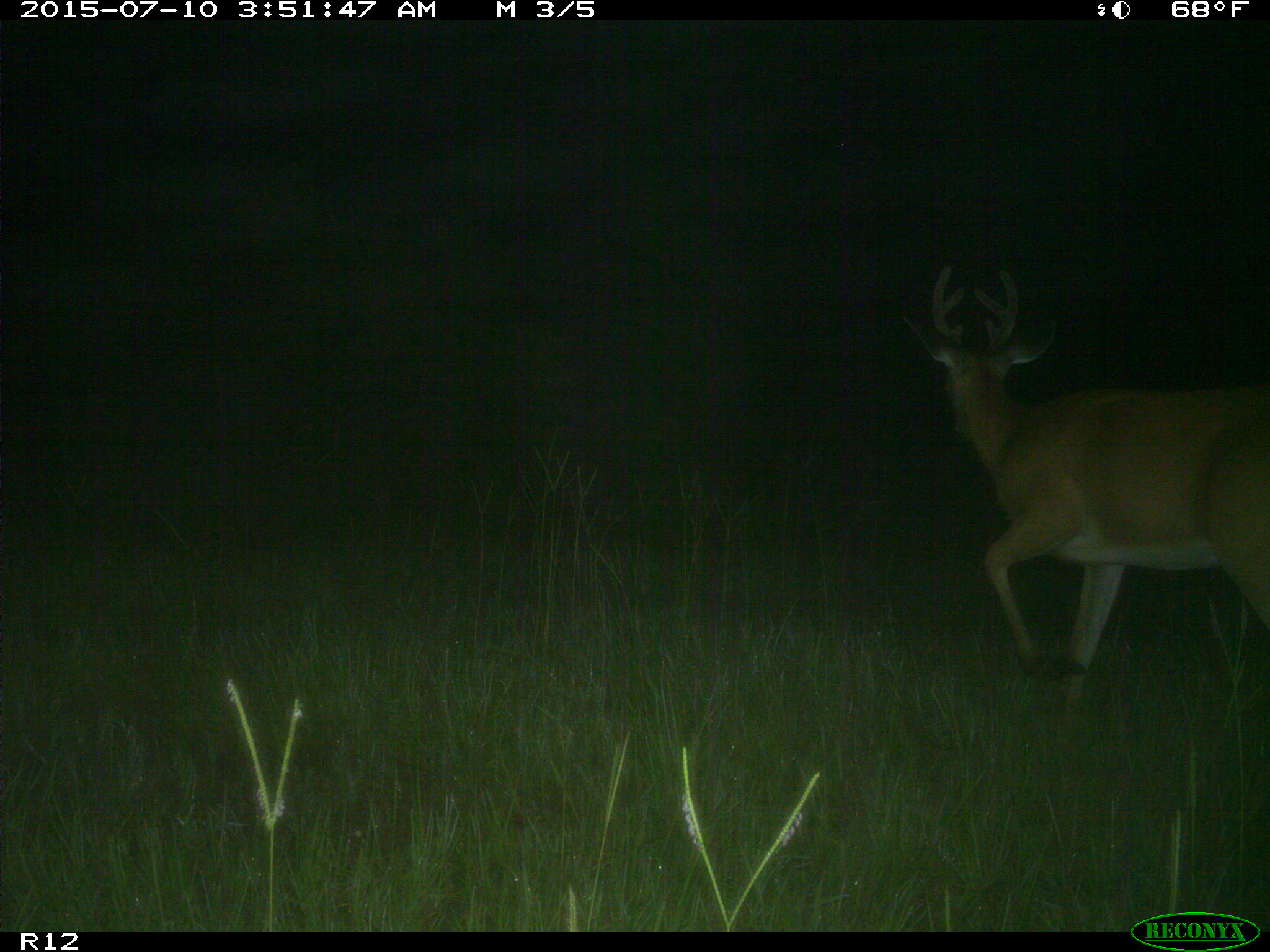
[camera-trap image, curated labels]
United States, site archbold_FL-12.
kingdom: Animalia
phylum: Chordata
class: Mammalia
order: Artiodactyla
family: Cervidae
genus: Odocoileus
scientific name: Odocoileus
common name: deer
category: unidentified deer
Unidentified deer (deer) (Odocoileus).